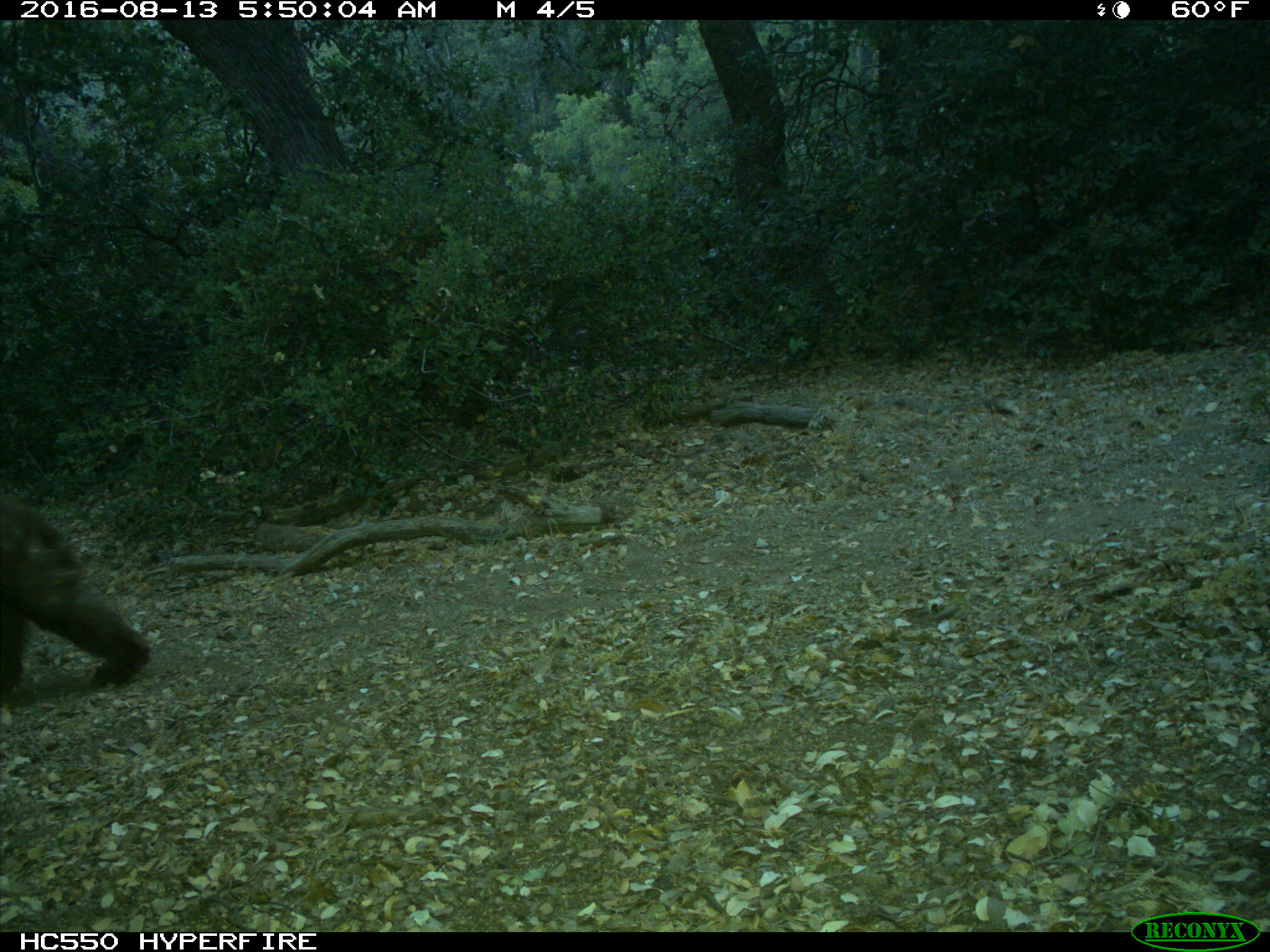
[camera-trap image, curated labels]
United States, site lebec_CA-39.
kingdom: Animalia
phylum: Chordata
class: Mammalia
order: Carnivora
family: Ursidae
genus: Ursus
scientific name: Ursus americanus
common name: american black bear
Ursus americanus (american black bear).